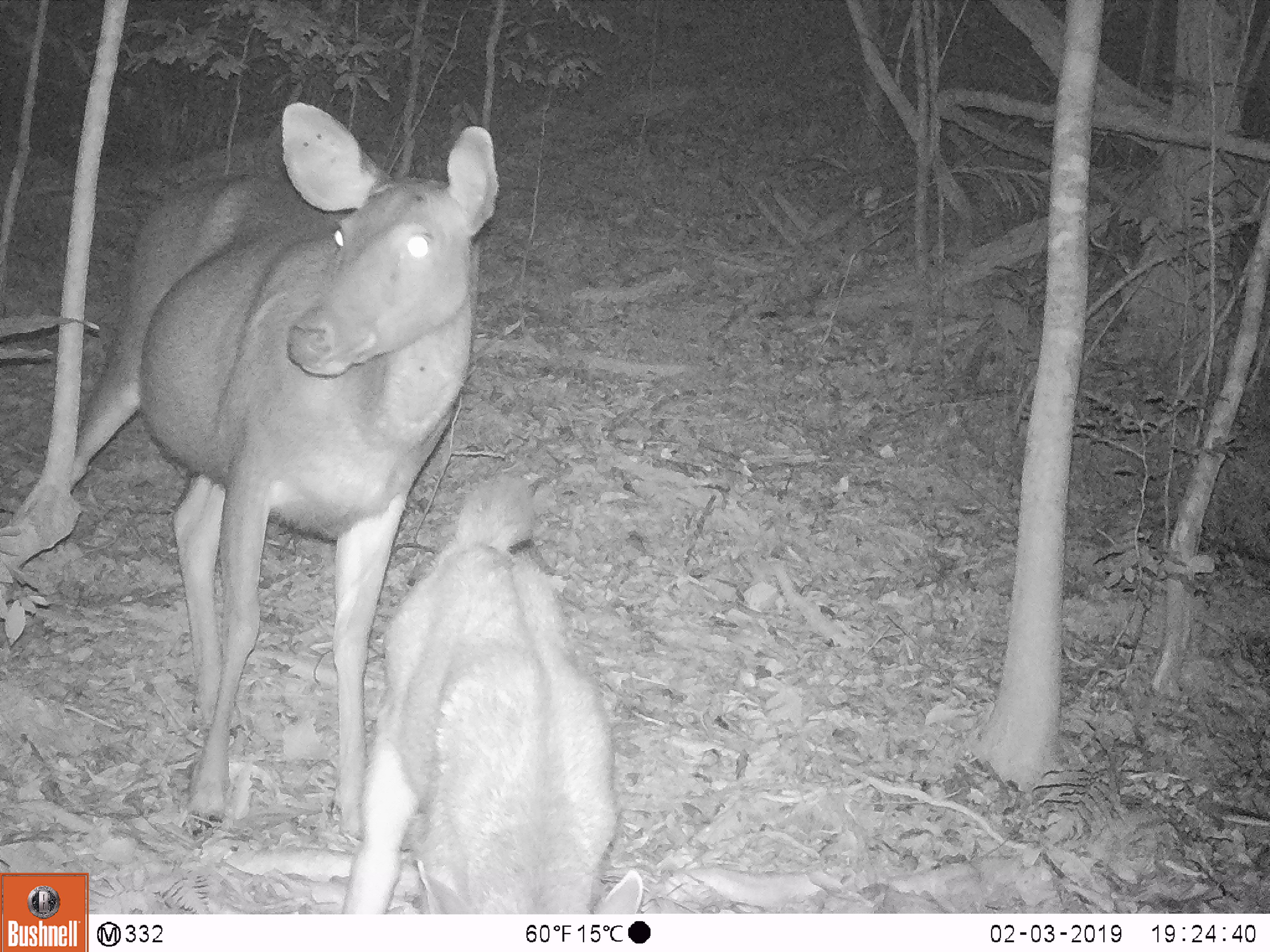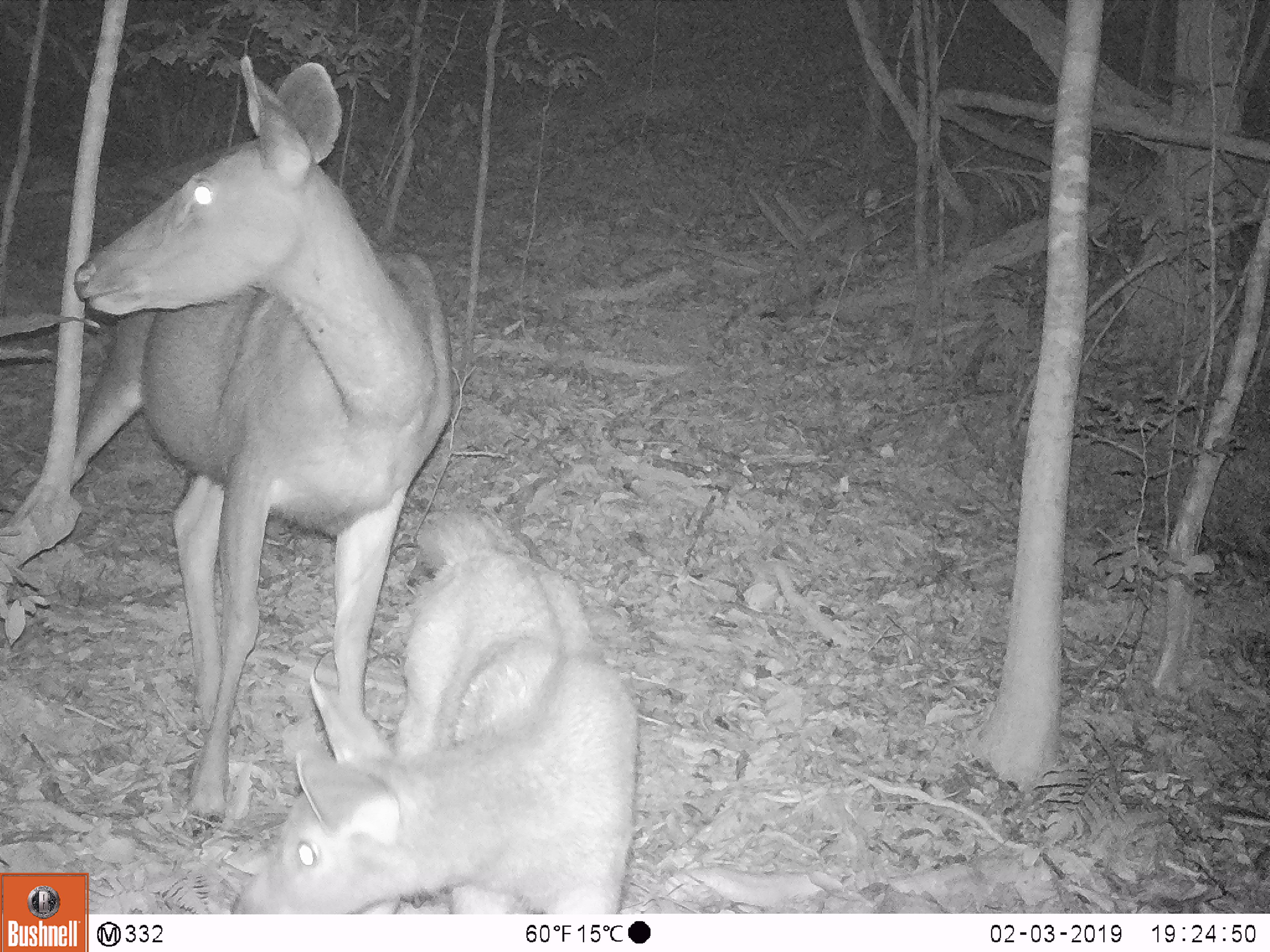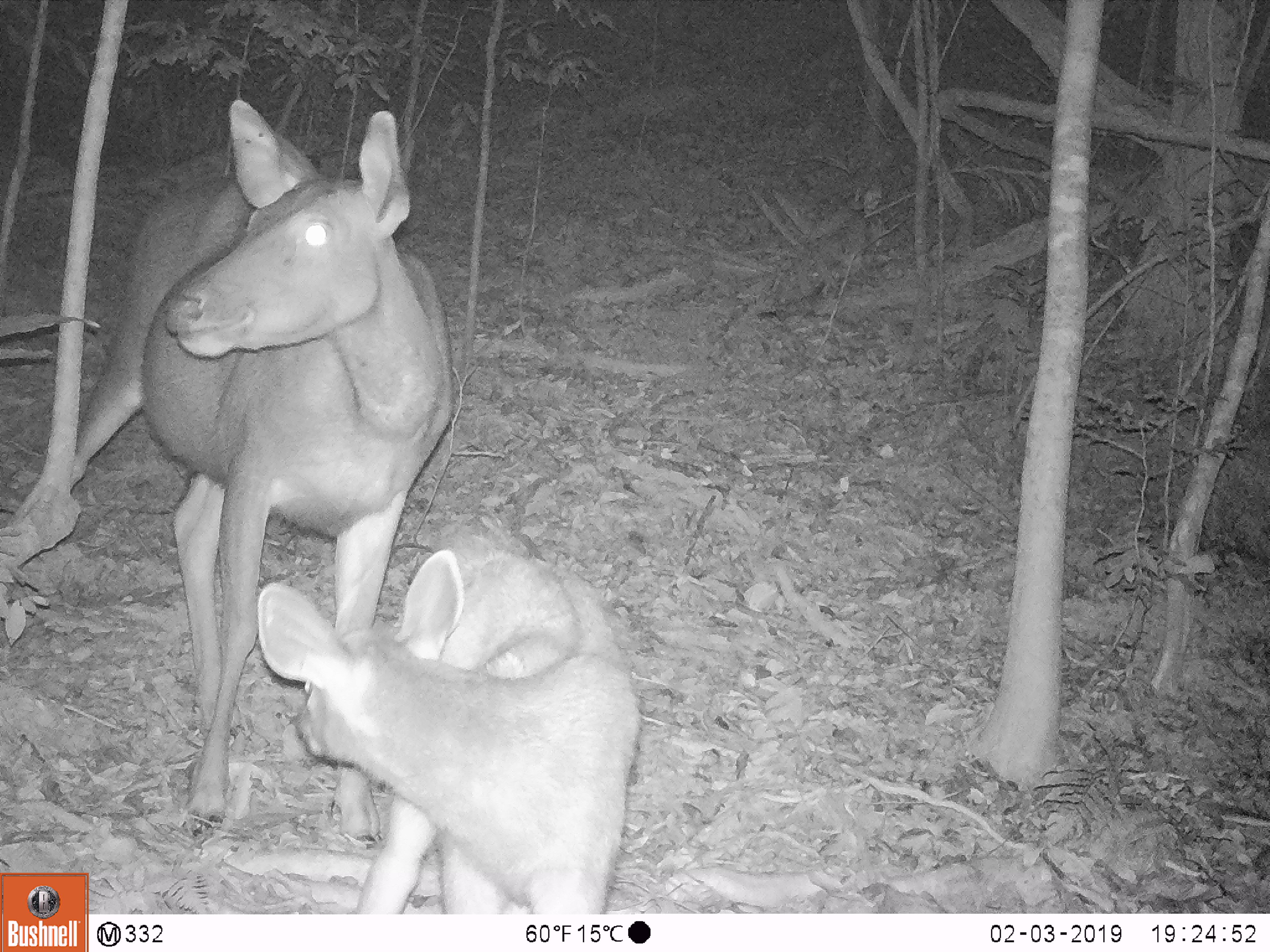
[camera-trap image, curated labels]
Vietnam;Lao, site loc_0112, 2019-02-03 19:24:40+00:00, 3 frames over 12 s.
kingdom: Animalia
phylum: Chordata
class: Mammalia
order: Artiodactyla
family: Cervidae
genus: Rusa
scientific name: Rusa unicolor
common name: sambar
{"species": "sambar (Rusa unicolor)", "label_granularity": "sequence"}